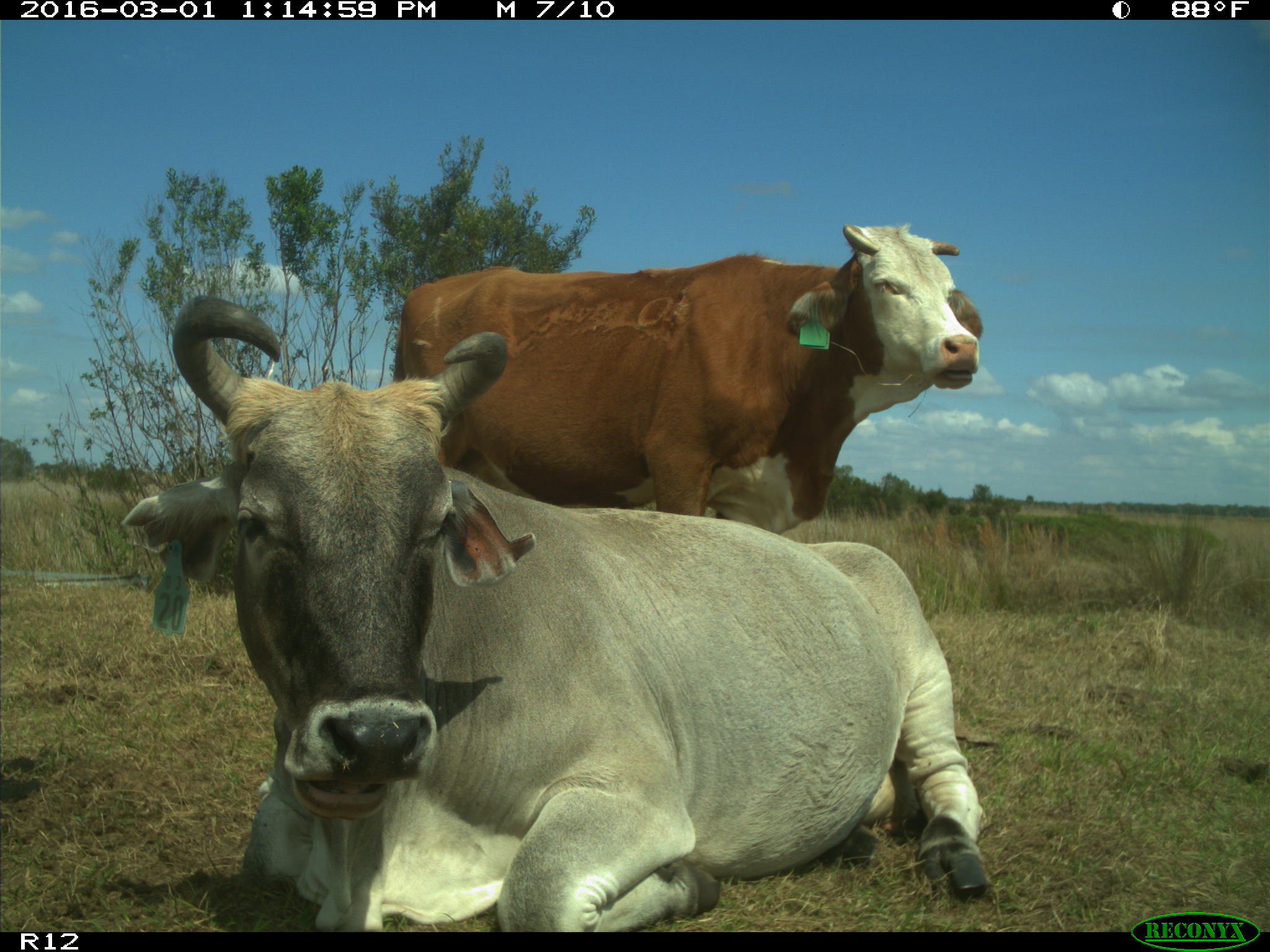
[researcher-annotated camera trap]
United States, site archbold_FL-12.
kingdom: Animalia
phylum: Chordata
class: Mammalia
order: Artiodactyla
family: Bovidae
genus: Bos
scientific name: Bos taurus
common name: domestic cow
Bos taurus (domestic cow).